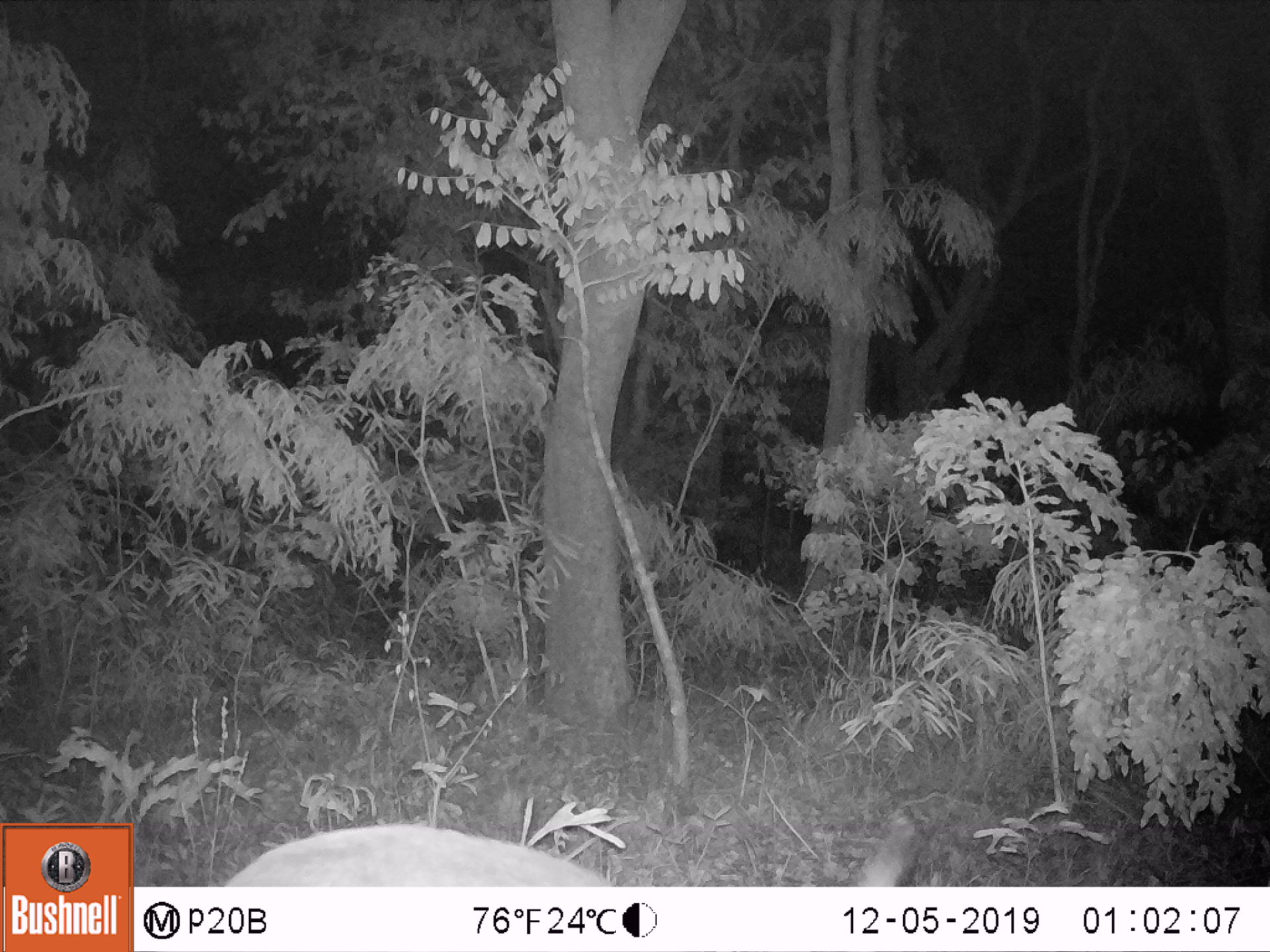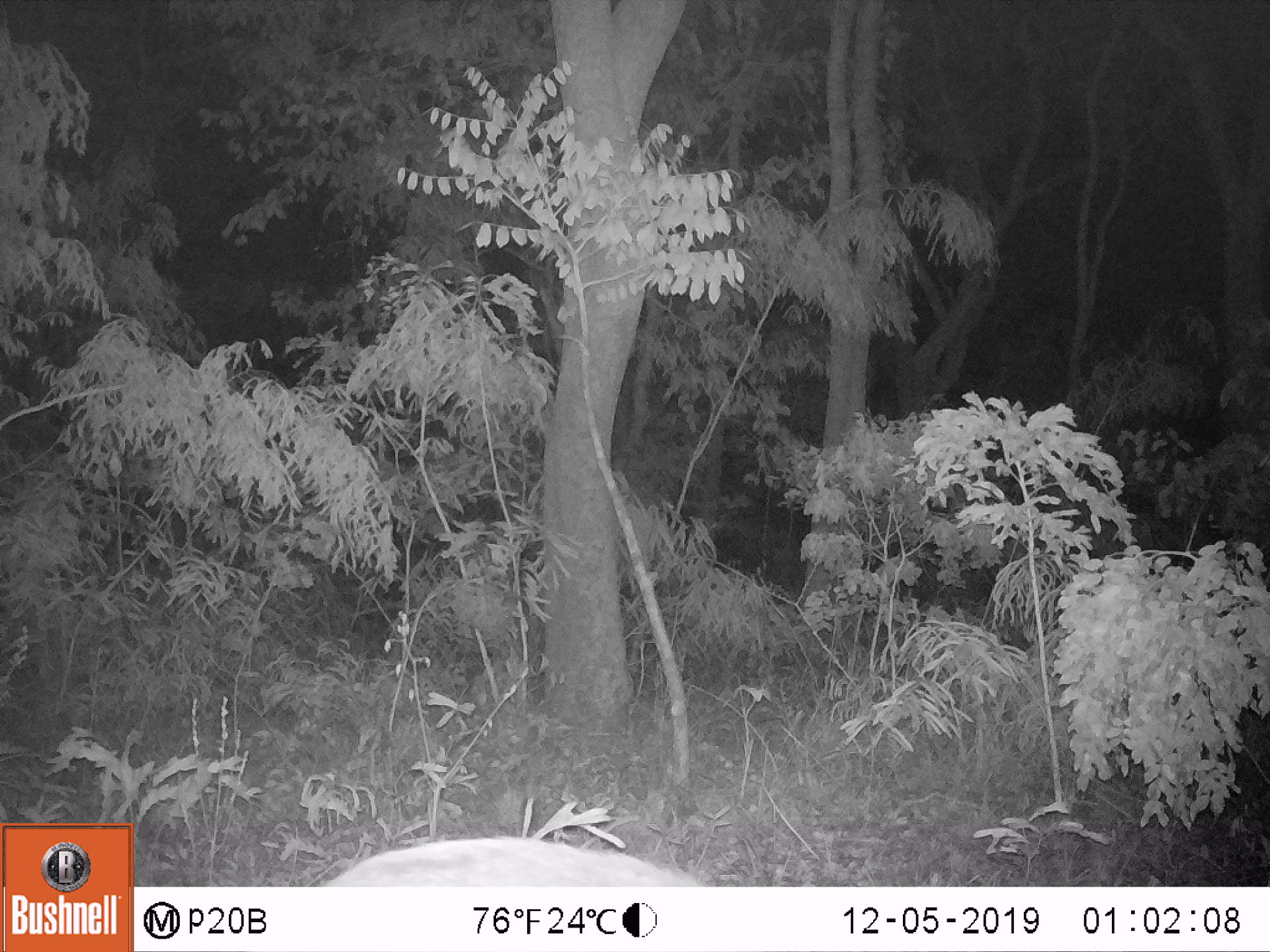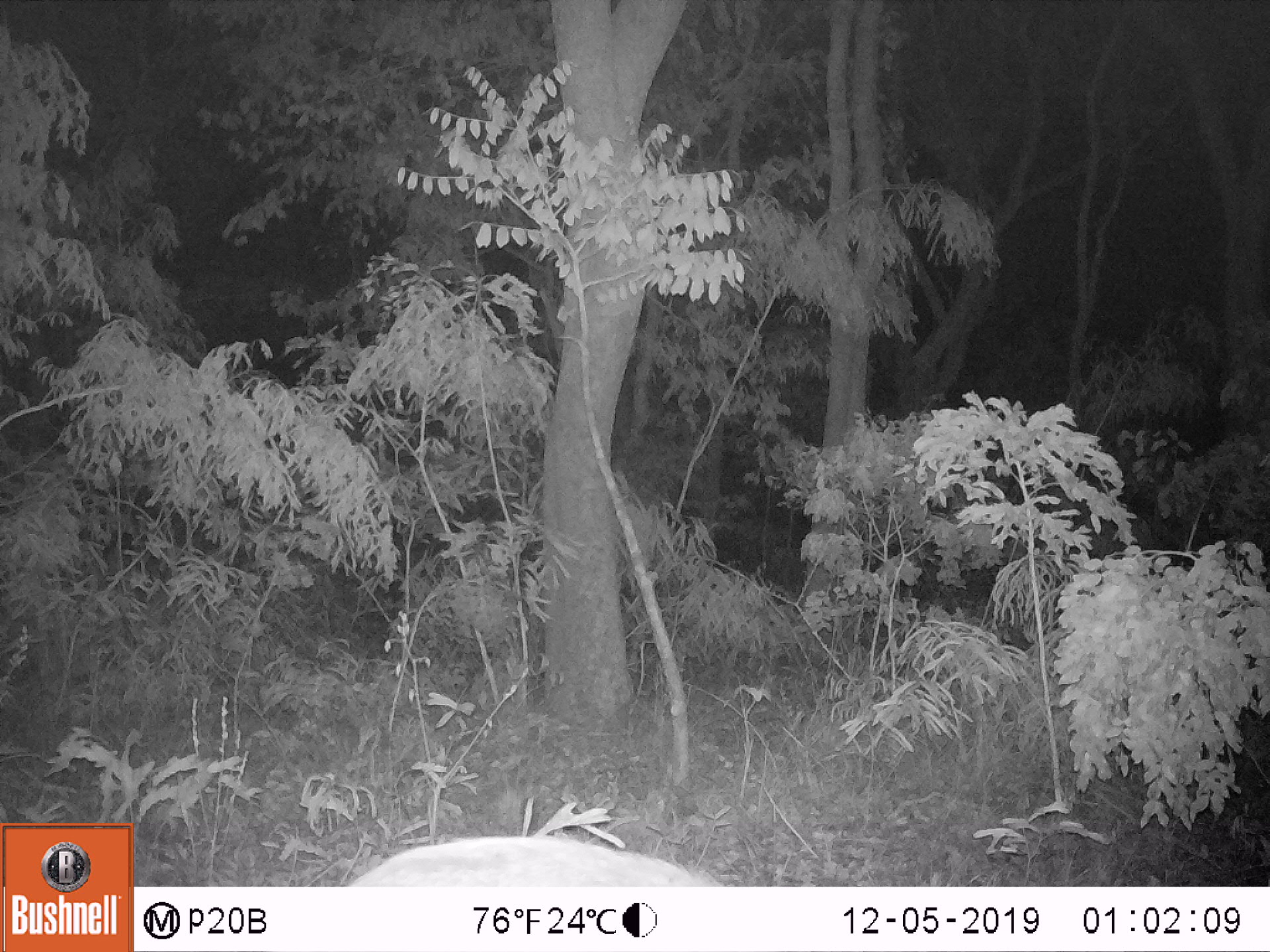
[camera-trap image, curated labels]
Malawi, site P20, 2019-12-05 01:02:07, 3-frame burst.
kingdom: Animalia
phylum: Chordata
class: Mammalia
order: Artiodactyla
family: Bovidae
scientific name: Antilopinae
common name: small antelope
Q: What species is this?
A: Small antelope (Antilopinae).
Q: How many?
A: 1.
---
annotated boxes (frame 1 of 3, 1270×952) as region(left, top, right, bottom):
small antelope: region(200, 723, 951, 885)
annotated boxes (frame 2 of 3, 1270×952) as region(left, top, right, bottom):
small antelope: region(287, 772, 758, 885)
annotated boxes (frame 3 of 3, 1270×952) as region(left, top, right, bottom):
small antelope: region(313, 807, 790, 885)